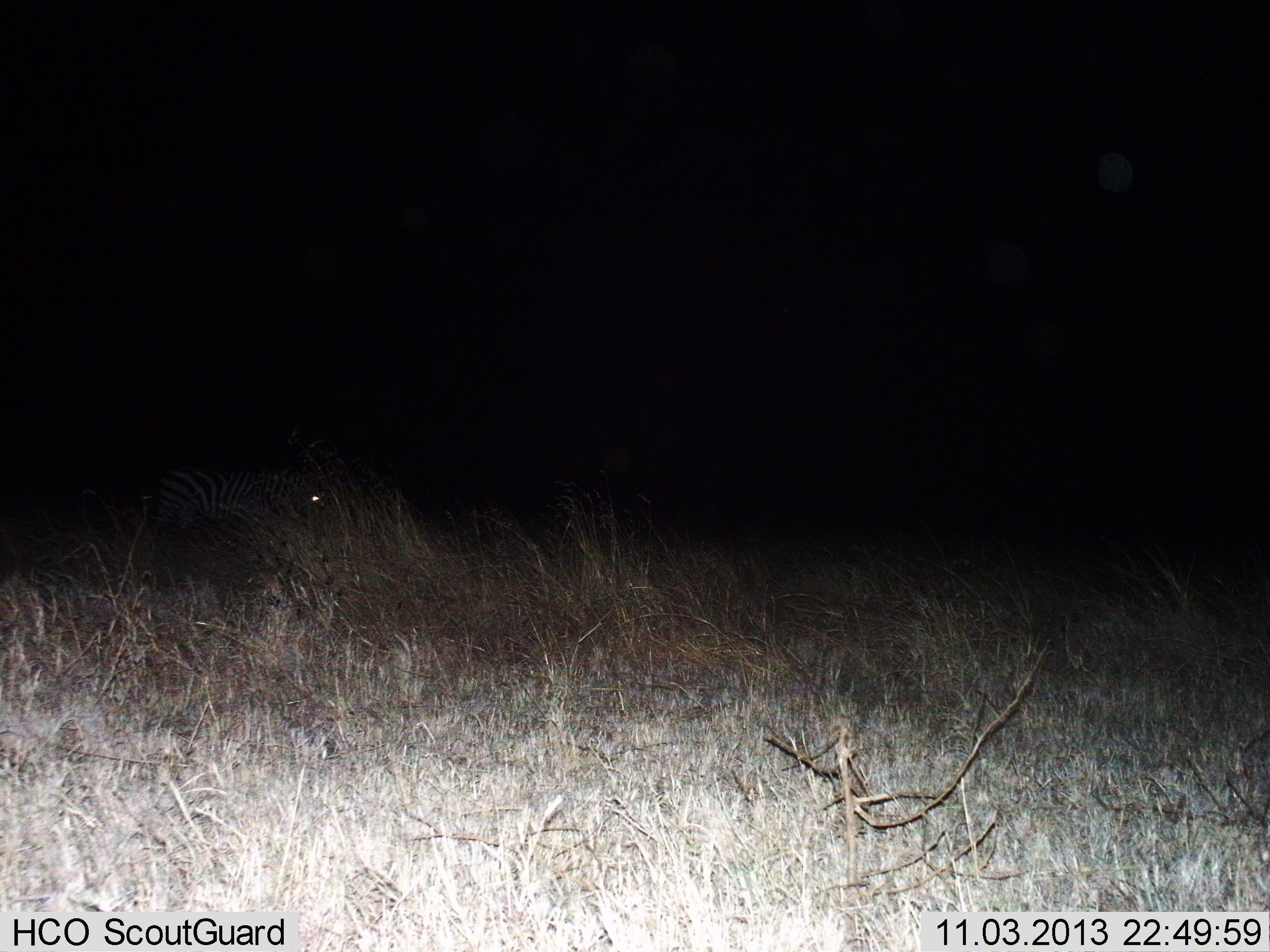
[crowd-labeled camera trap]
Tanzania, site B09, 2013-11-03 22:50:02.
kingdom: Animalia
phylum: Chordata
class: Mammalia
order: Perissodactyla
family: Equidae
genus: Equus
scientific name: Equus quagga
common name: plains zebra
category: zebra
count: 1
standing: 70%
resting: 0%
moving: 40%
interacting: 0%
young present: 0%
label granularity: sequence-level